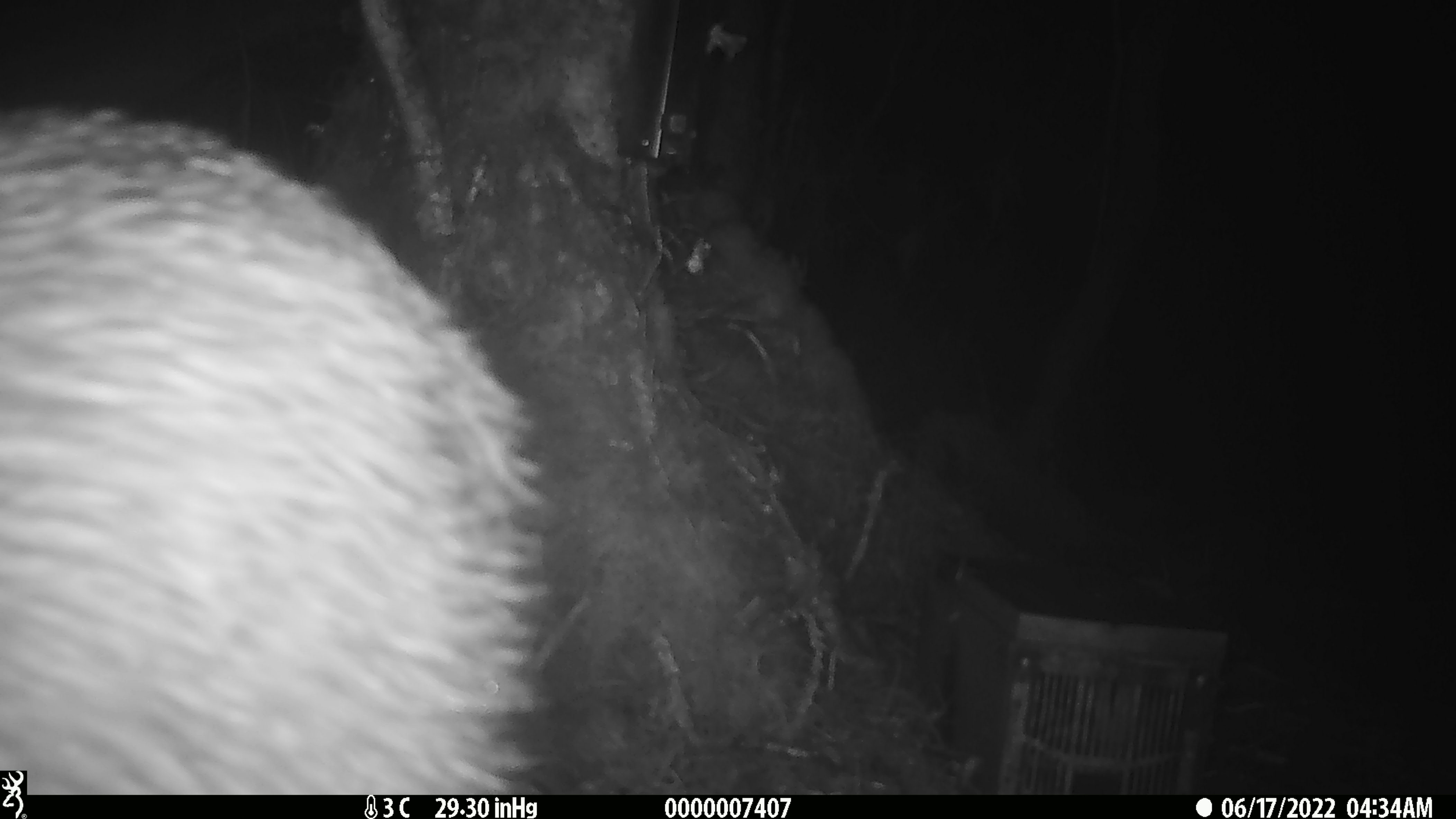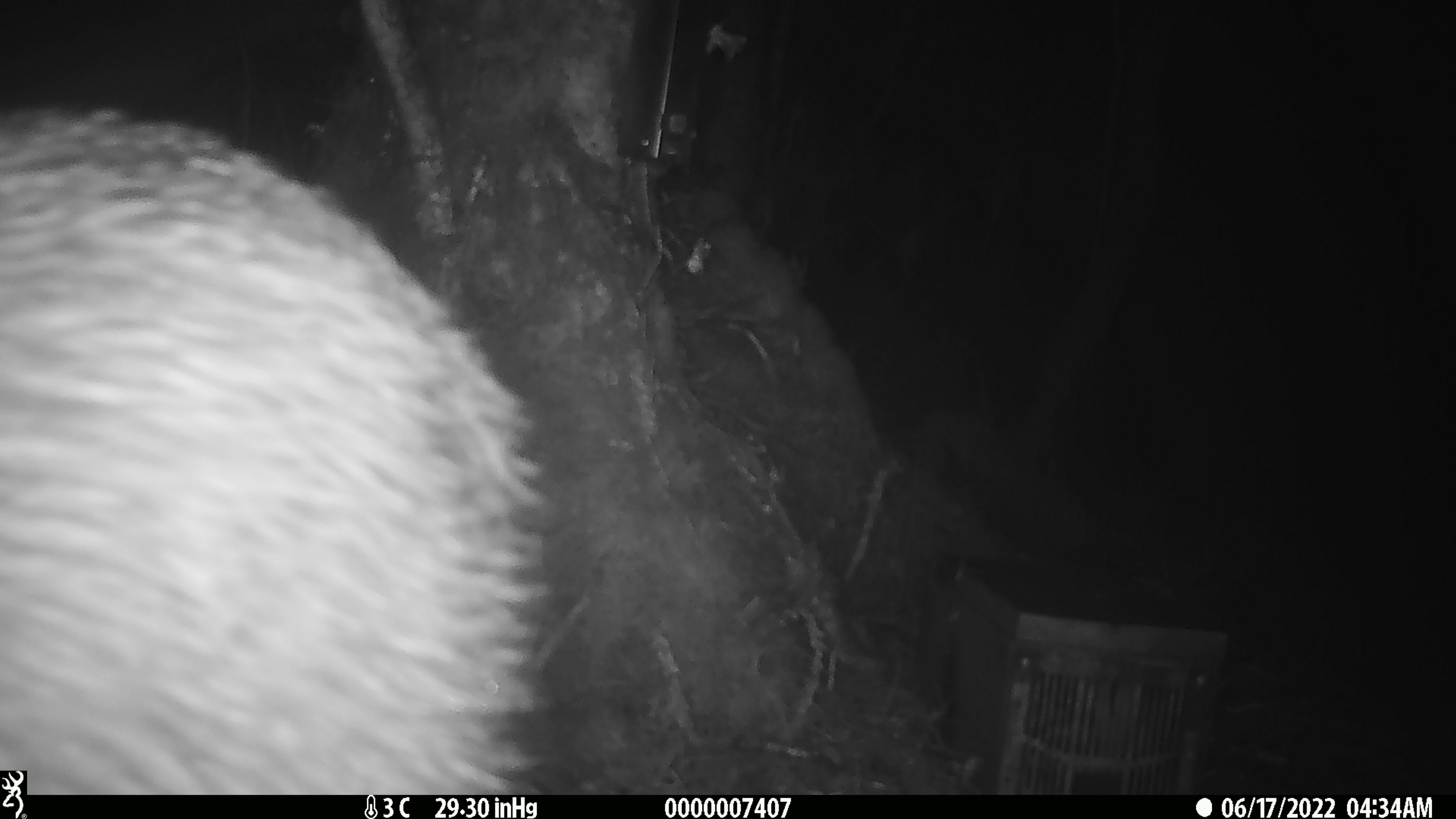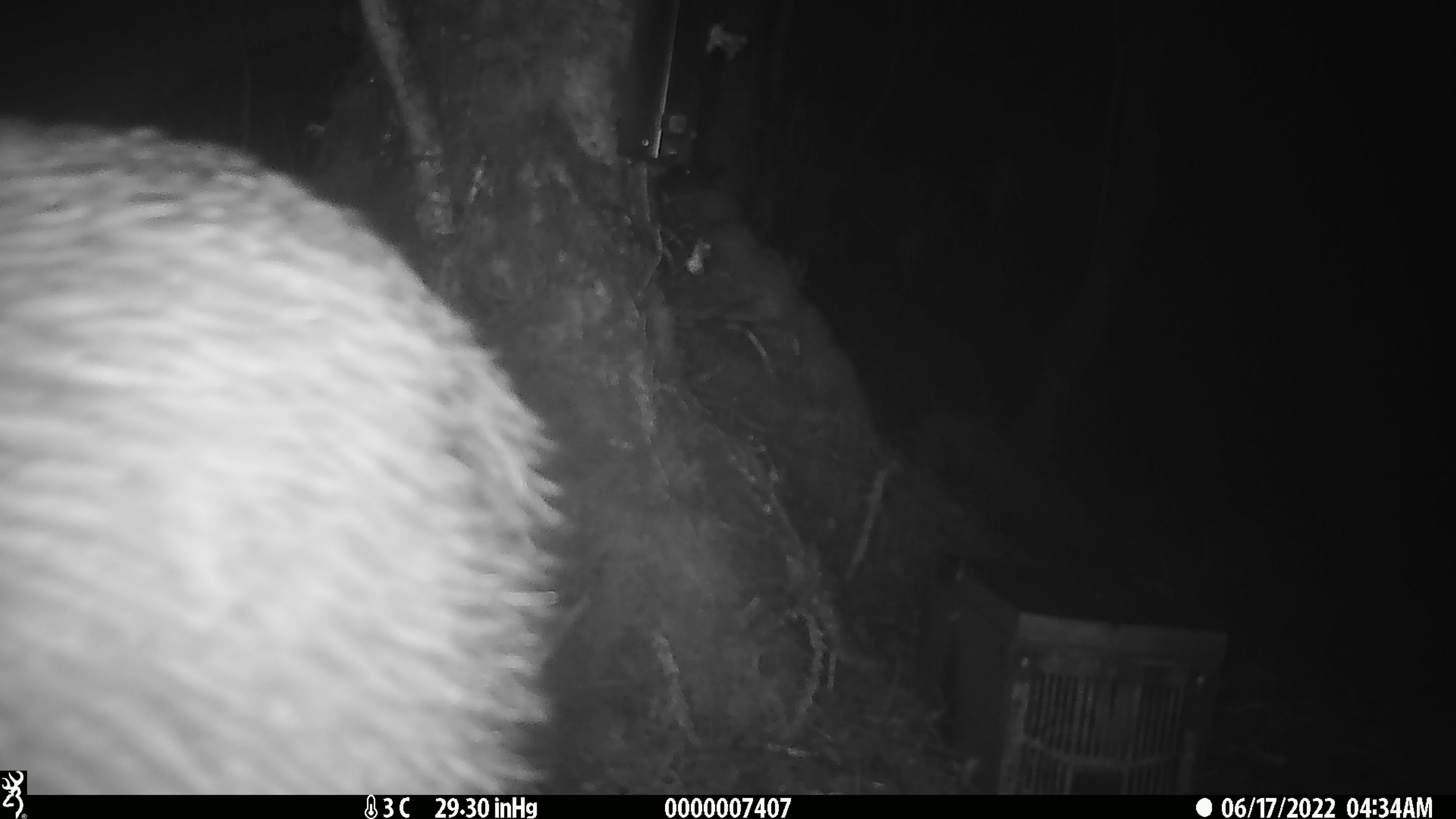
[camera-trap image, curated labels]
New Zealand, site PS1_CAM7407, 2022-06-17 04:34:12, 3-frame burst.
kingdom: Animalia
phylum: Chordata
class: Aves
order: Apterygiformes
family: Apterygidae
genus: Apteryx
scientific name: Apteryx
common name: kiwi